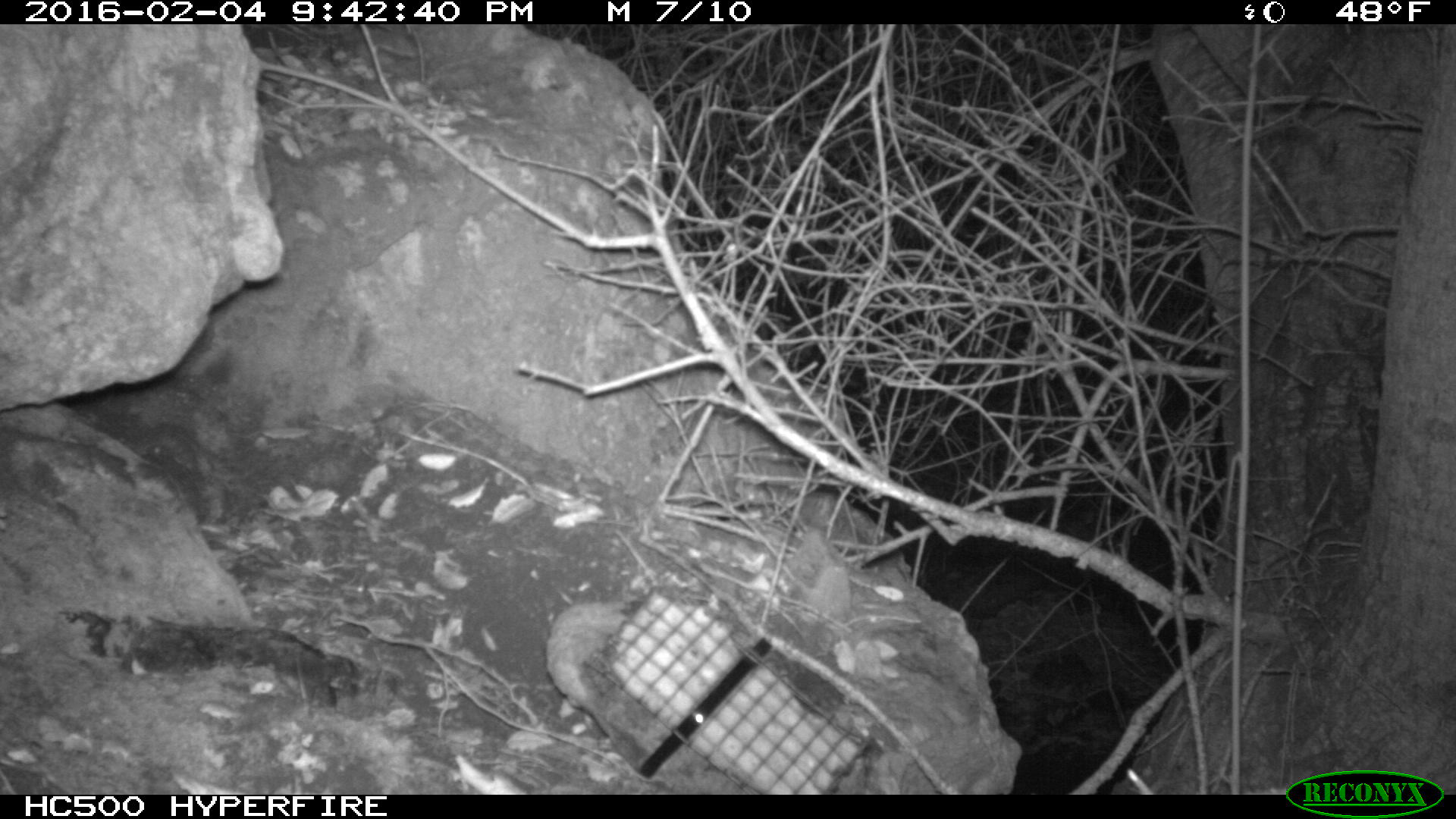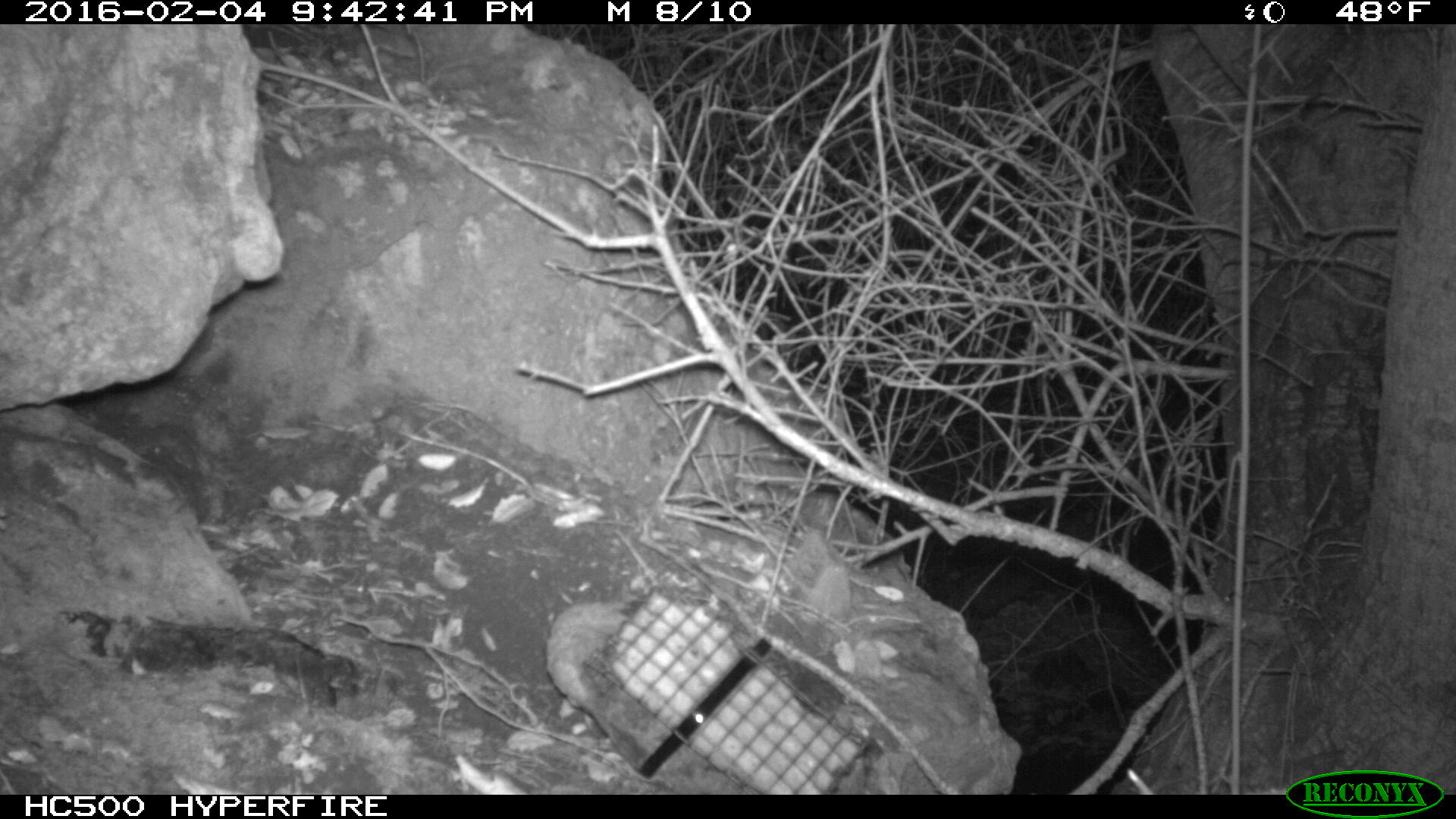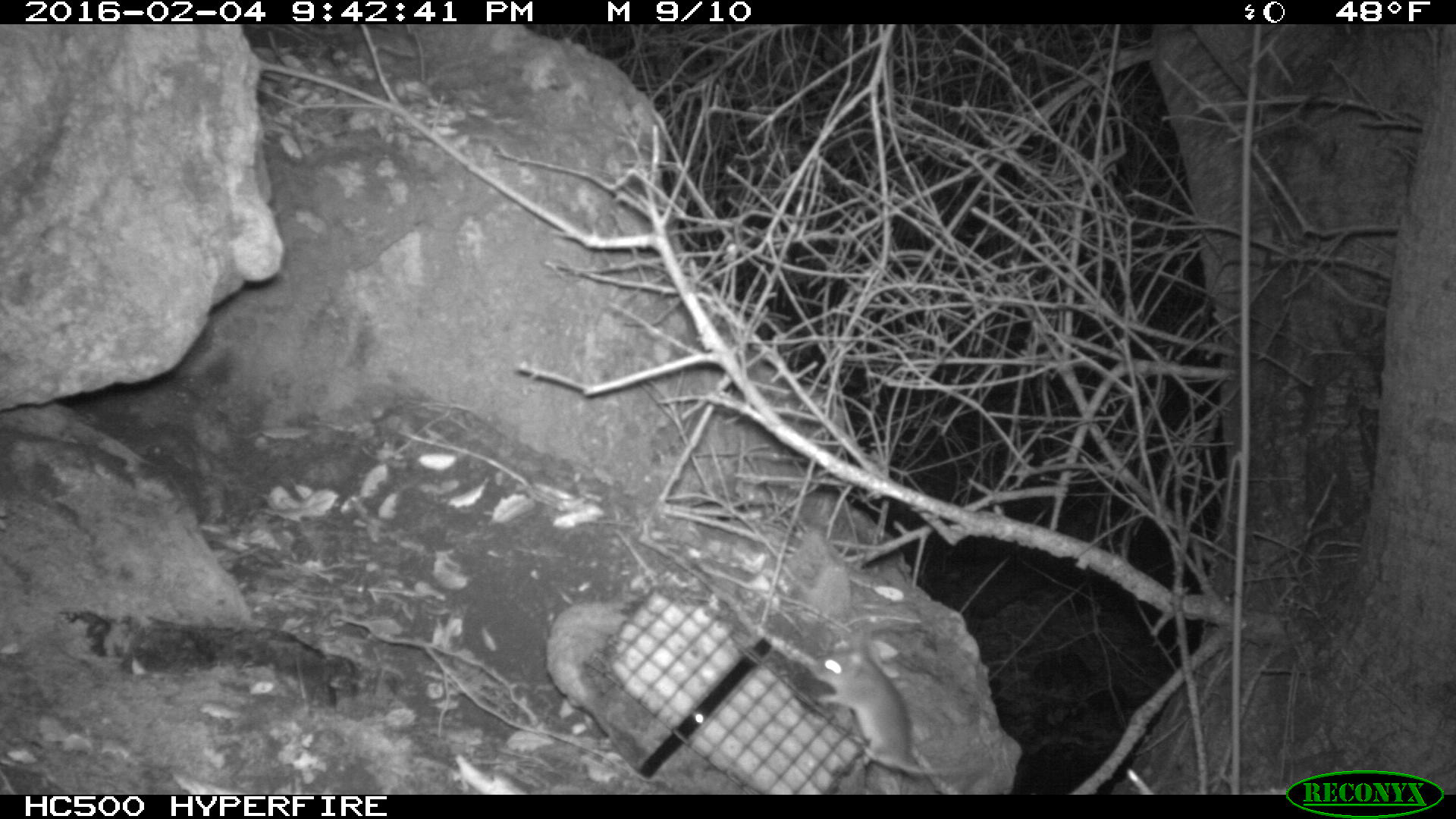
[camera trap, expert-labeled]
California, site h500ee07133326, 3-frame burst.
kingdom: Animalia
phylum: Chordata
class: Mammalia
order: Rodentia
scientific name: Rodentia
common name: rodent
Rodent (Rodentia).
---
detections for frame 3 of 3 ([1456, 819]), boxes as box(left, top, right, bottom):
rodent: box(809, 626, 974, 775)